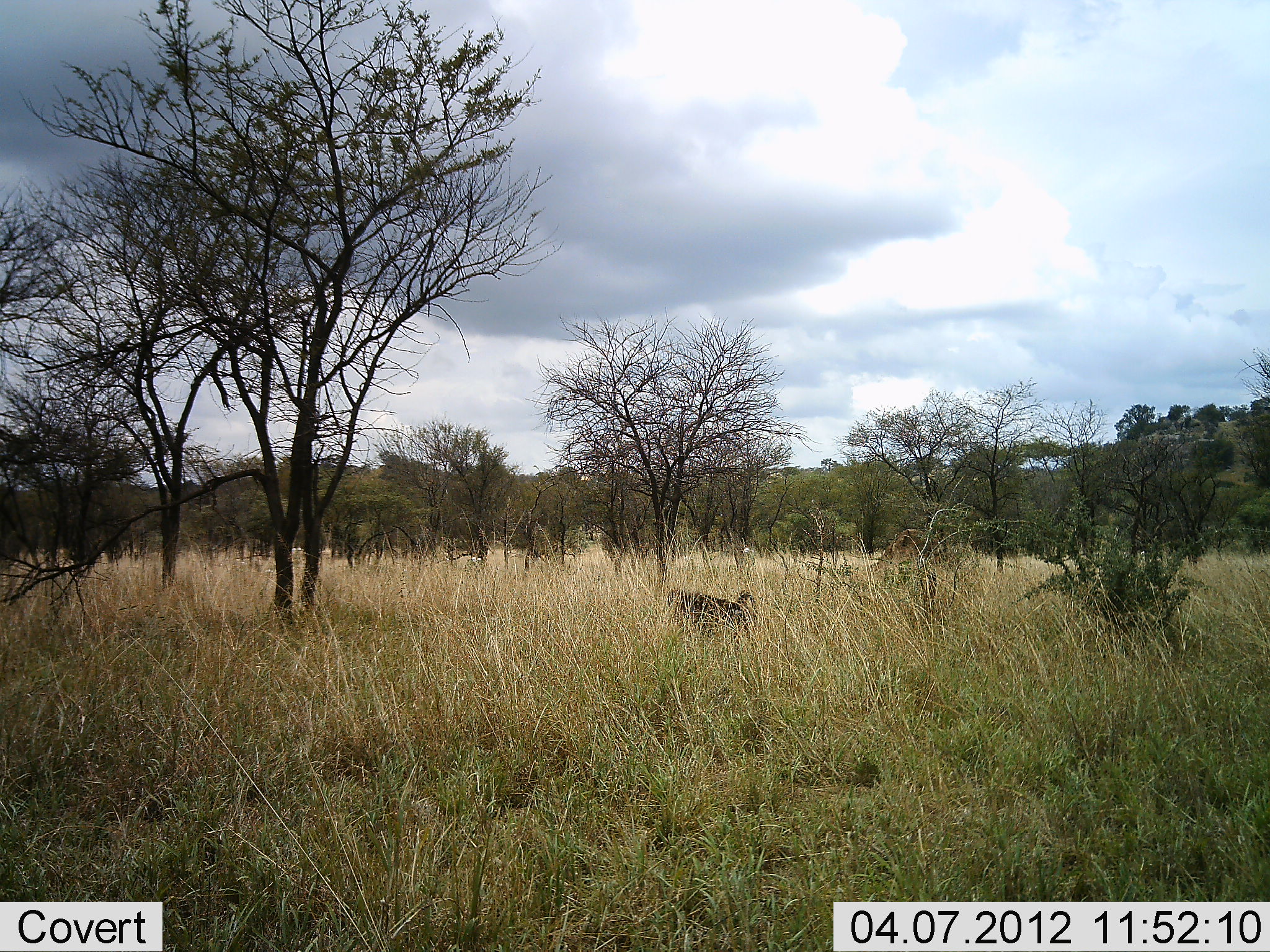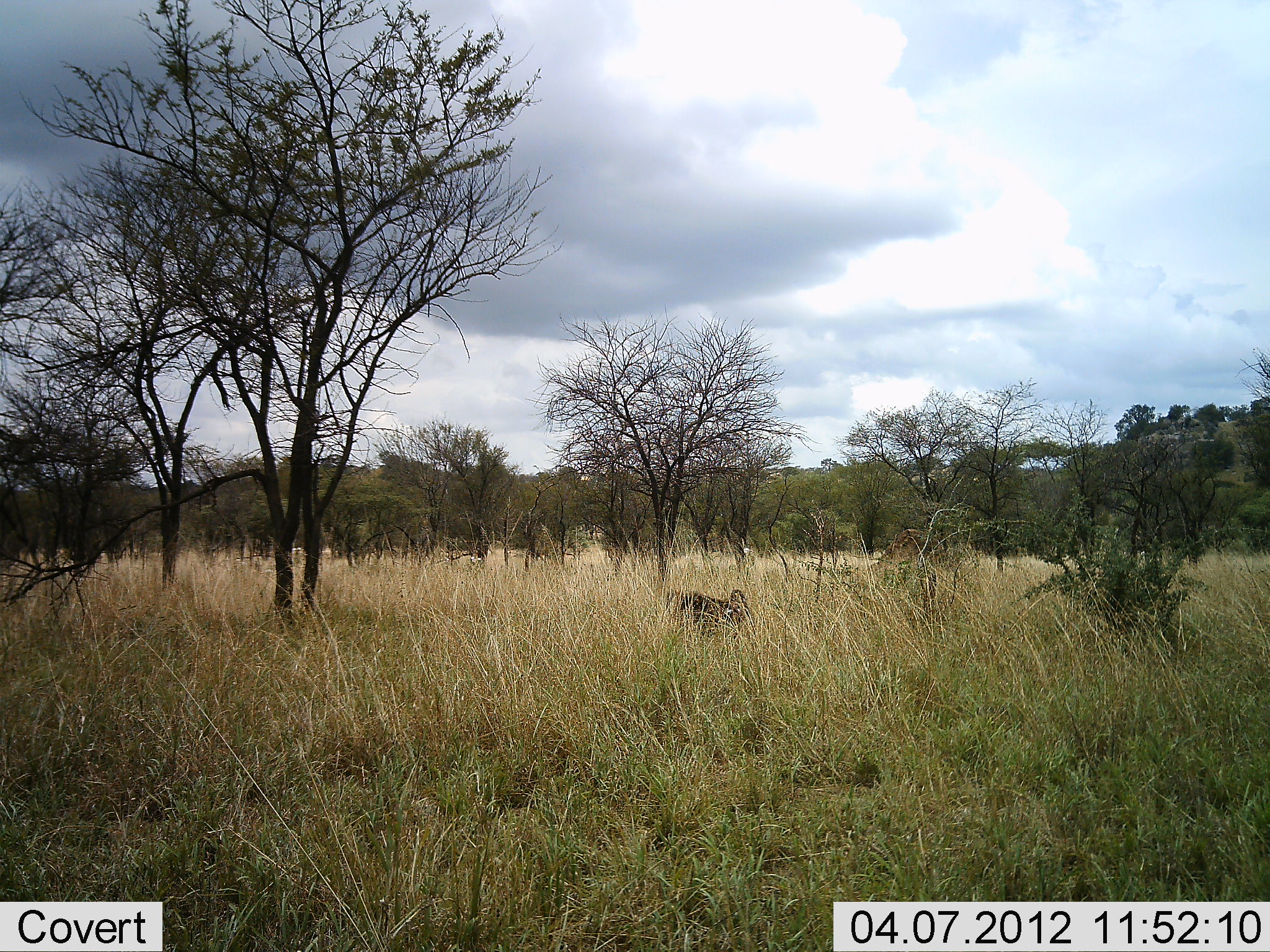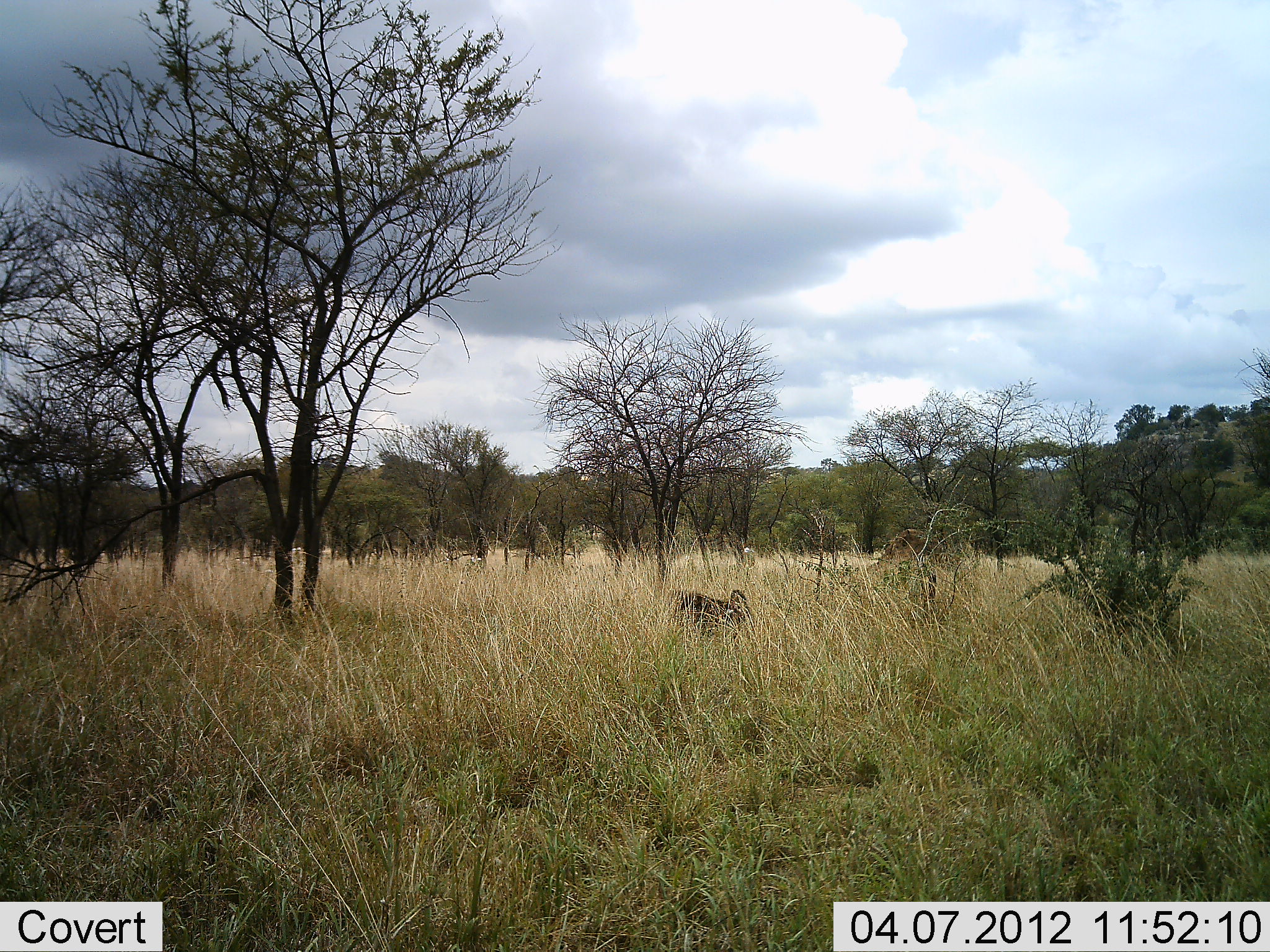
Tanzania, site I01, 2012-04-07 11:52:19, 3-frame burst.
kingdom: Animalia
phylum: Chordata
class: Mammalia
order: Primates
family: Cercopithecidae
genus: Papio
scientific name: Papio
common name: baboon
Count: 1.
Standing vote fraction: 37%.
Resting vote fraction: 11%.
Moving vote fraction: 21%.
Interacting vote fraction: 0%.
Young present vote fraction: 0%.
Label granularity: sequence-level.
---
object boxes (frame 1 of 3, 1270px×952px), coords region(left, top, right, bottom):
animal: region(667, 588, 760, 640)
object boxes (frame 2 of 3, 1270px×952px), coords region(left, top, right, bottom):
animal: region(667, 588, 760, 640)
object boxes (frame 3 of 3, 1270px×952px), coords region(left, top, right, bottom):
animal: region(667, 588, 760, 640)